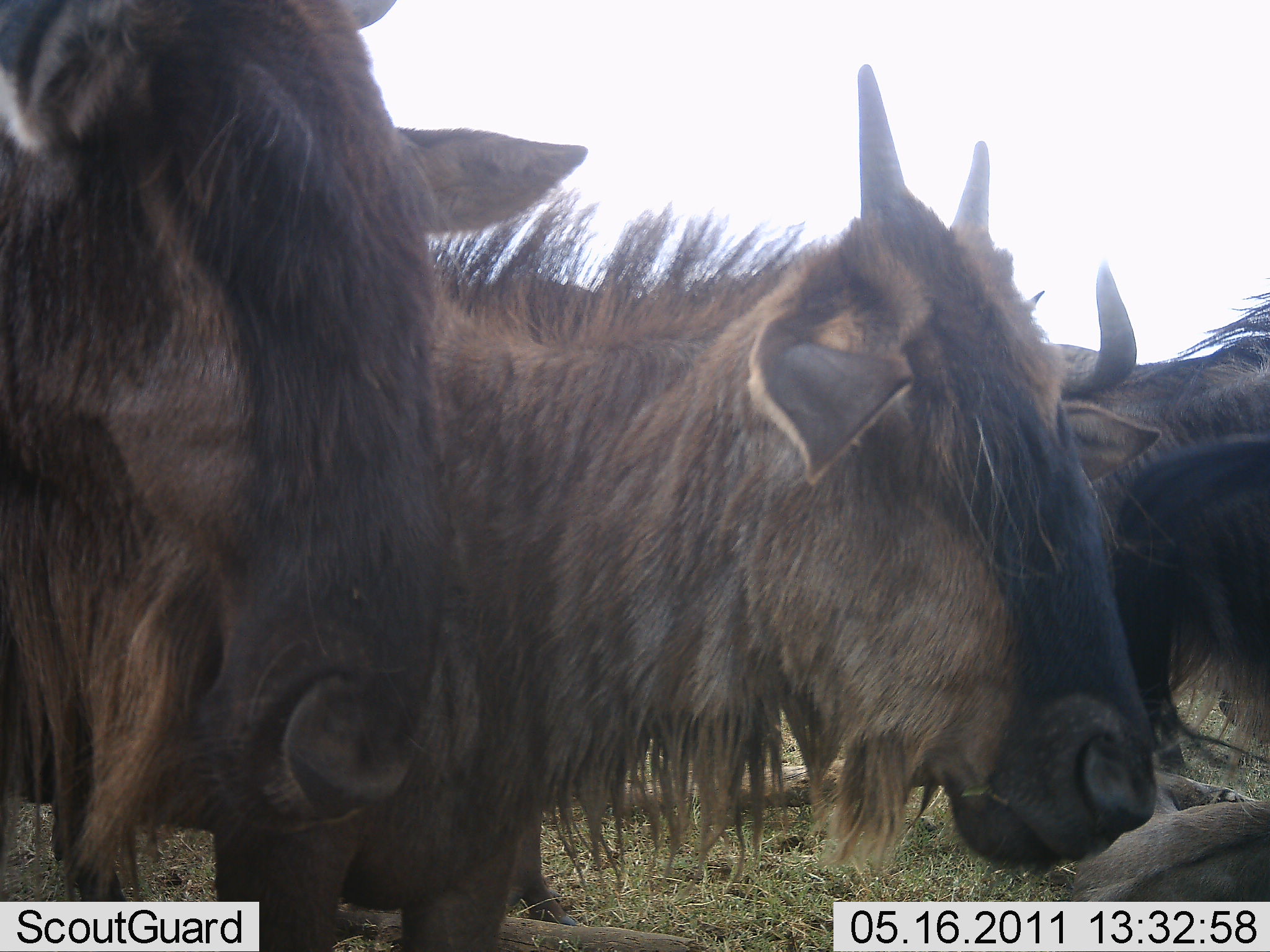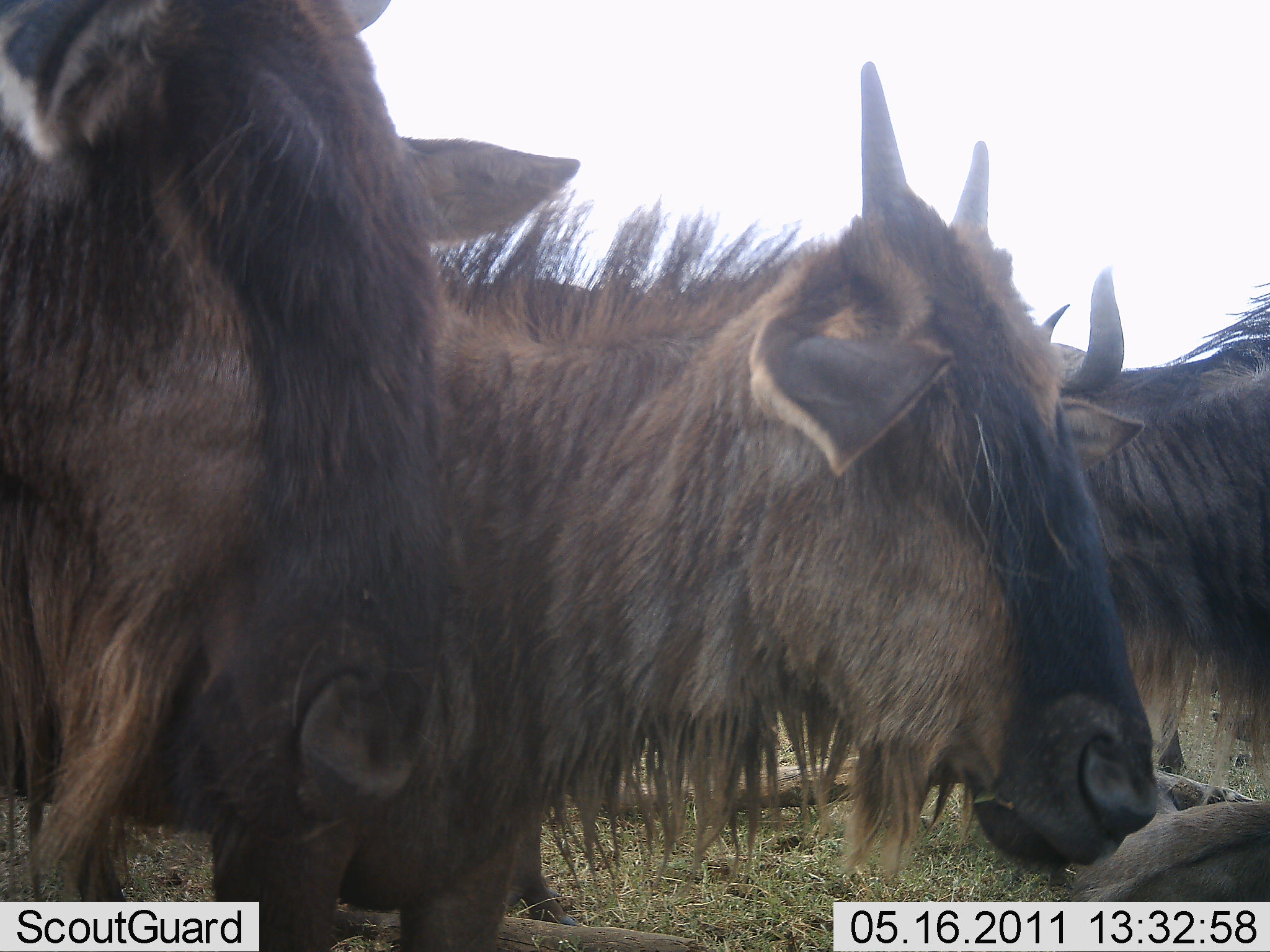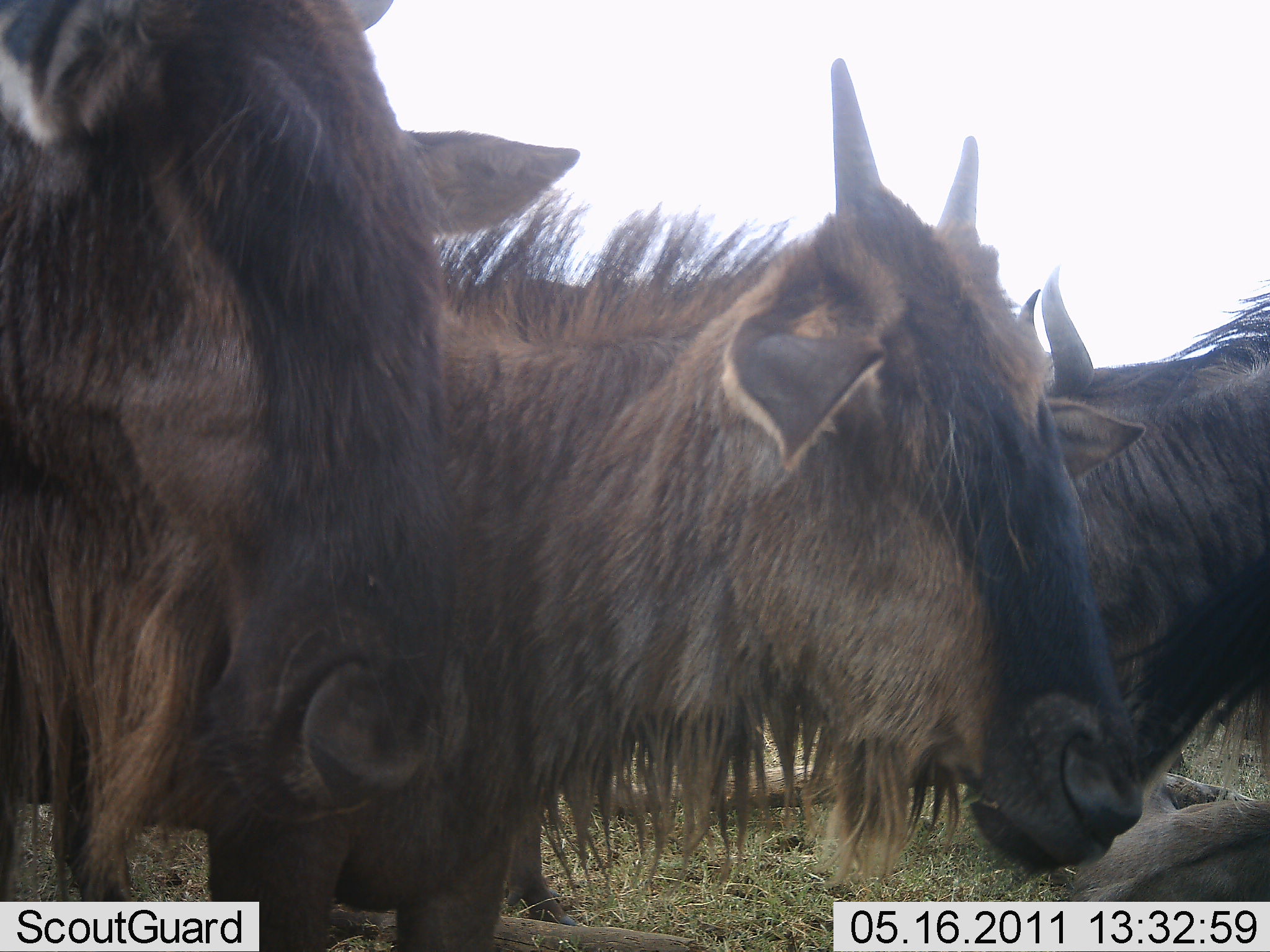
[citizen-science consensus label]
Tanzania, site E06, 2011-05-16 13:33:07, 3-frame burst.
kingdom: Animalia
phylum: Chordata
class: Mammalia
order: Artiodactyla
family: Bovidae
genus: Connochaetes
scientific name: Connochaetes taurinus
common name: blue wildebeest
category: wildebeest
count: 4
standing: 73%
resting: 45%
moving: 9%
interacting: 0%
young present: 9%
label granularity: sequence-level